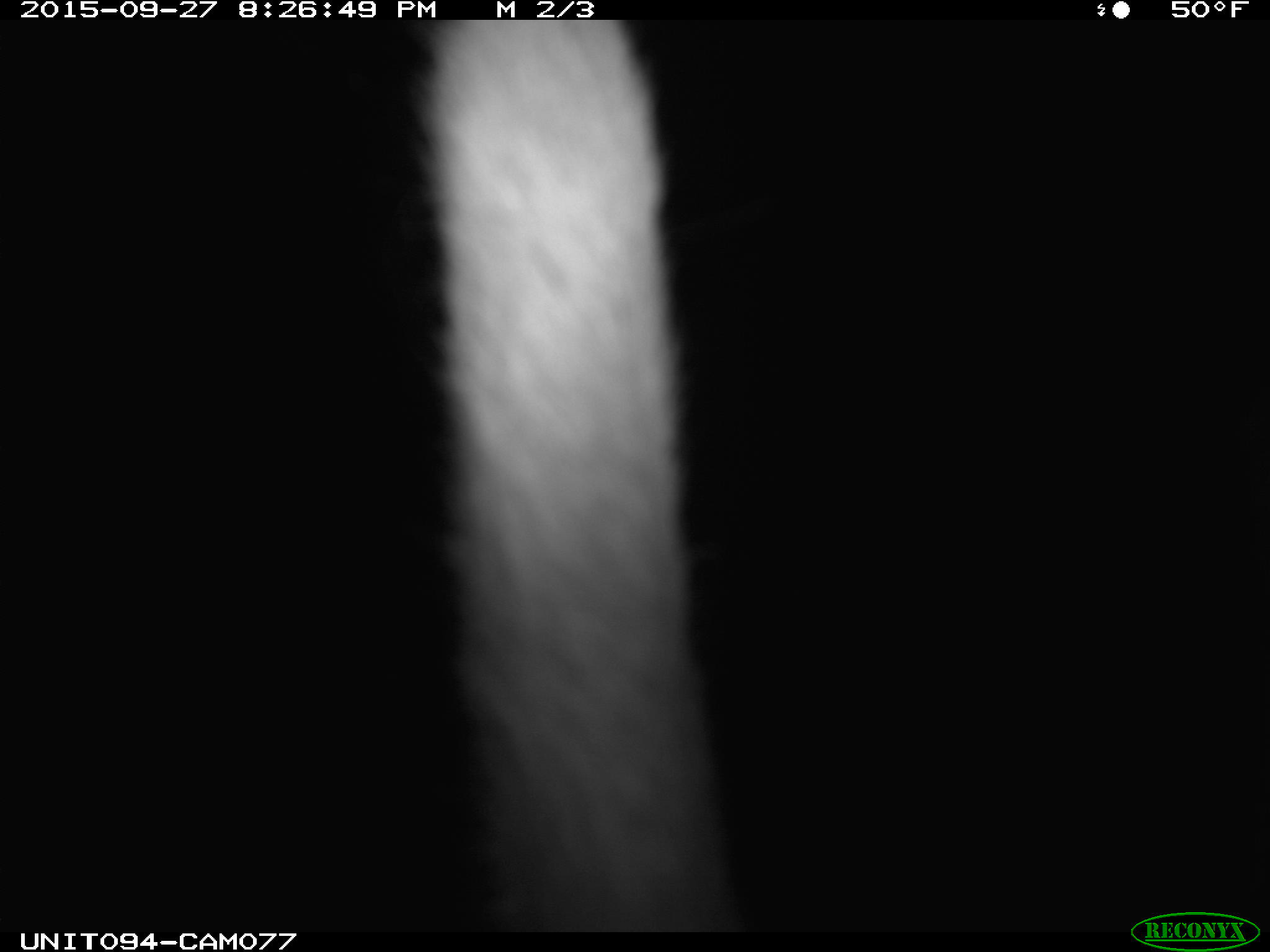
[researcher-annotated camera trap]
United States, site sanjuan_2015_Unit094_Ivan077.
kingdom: Animalia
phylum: Chordata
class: Mammalia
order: Artiodactyla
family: Cervidae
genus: Cervus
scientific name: Cervus elaphus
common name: red deer